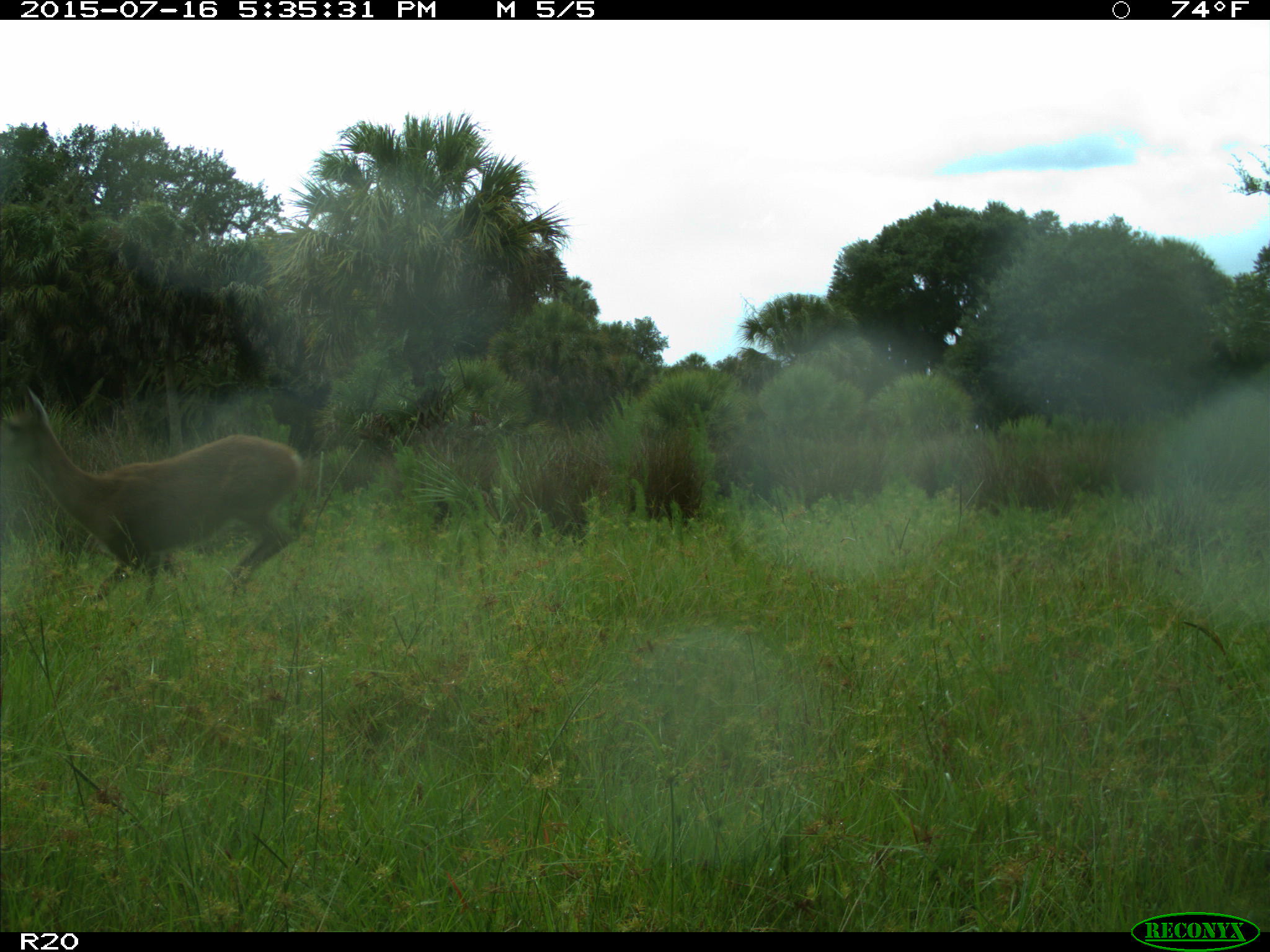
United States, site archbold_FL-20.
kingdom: Animalia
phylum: Chordata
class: Mammalia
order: Artiodactyla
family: Cervidae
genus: Odocoileus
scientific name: Odocoileus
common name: deer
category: unidentified deer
Unidentified deer (deer) (Odocoileus).